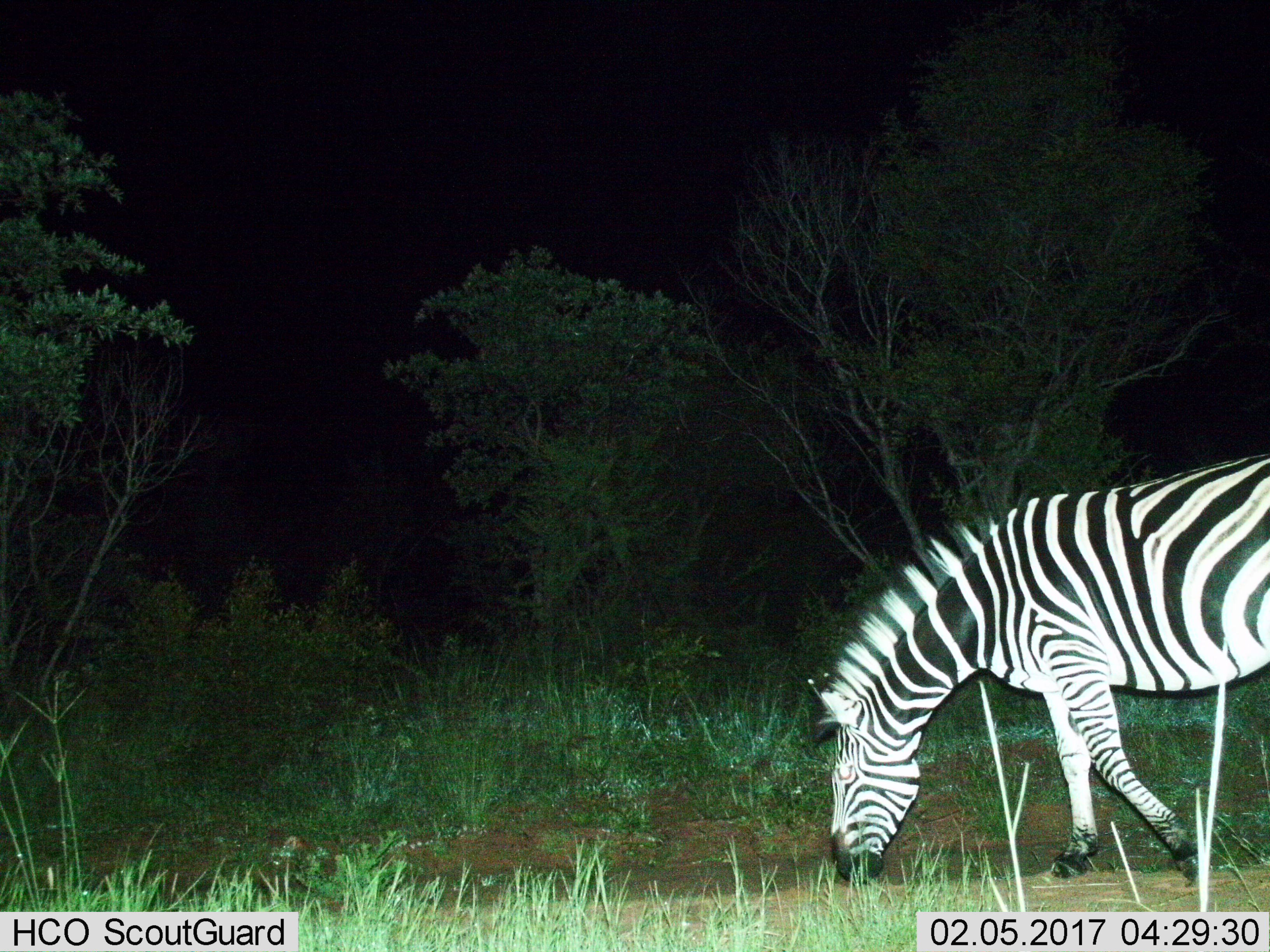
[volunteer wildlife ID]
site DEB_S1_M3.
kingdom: Animalia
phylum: Chordata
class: Mammalia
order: Perissodactyla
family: Equidae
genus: Equus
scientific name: Equus quagga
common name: plains zebra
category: zebraplains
Zebraplains (plains zebra) (Equus quagga), count 1. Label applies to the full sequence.